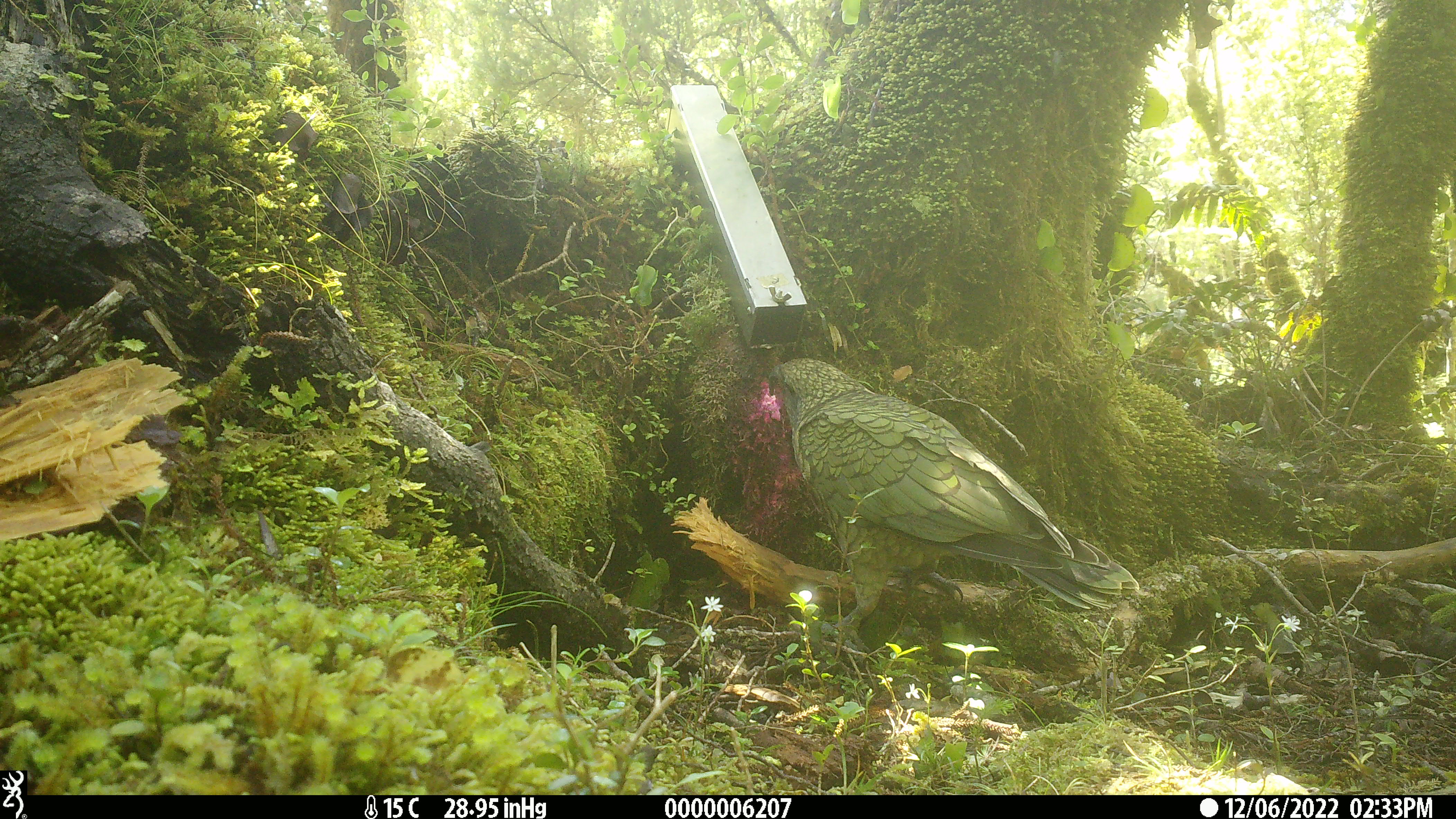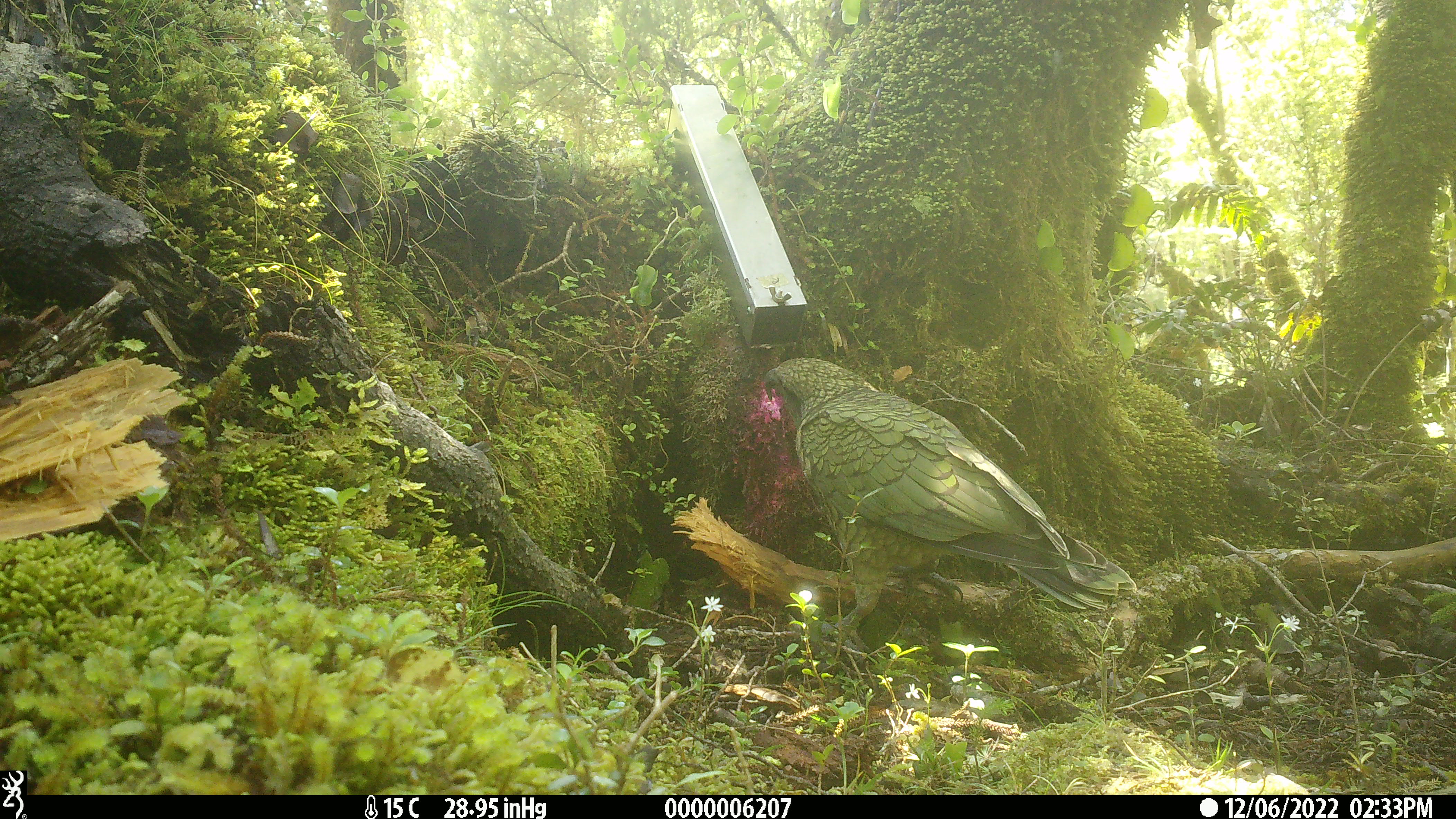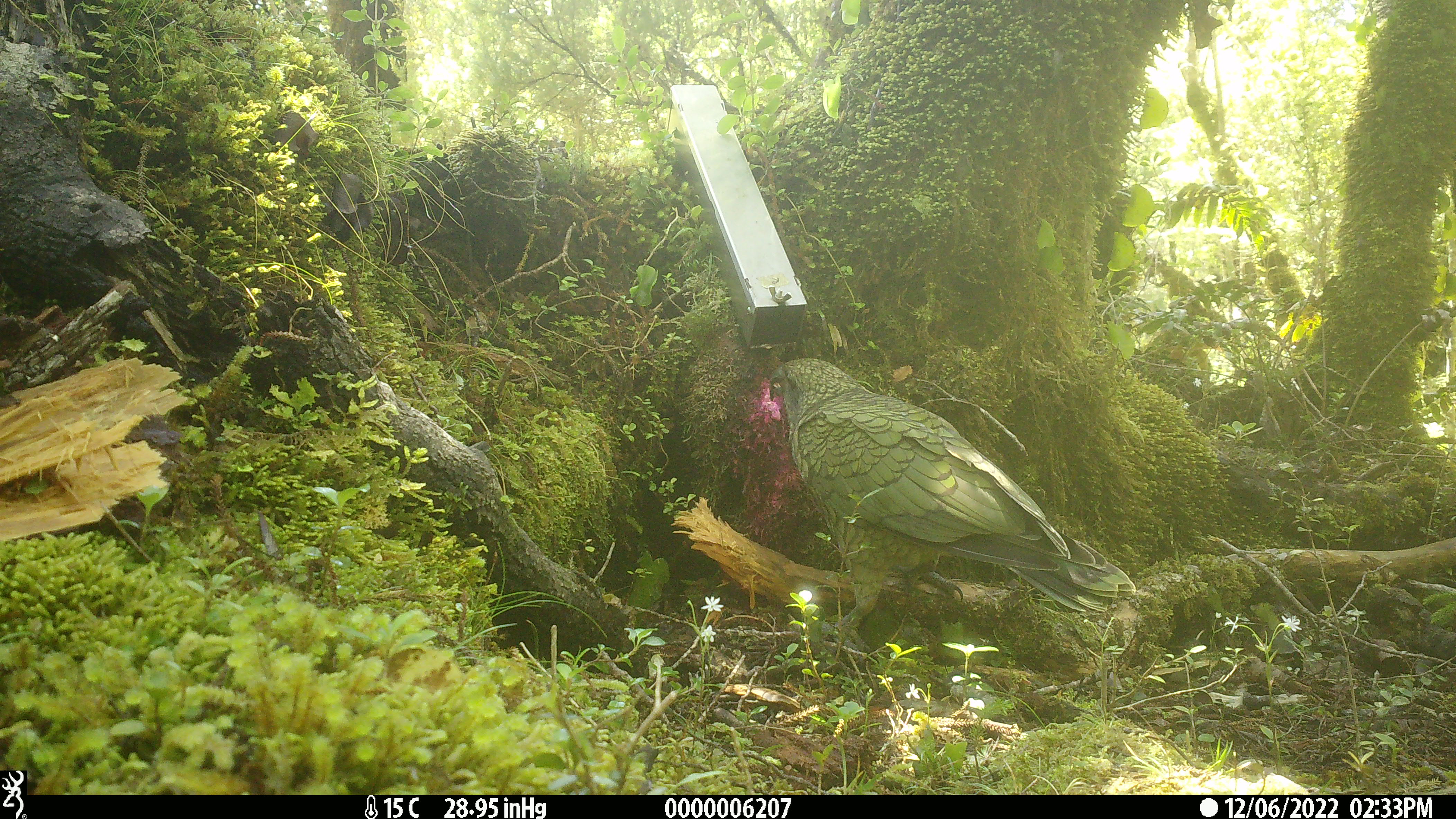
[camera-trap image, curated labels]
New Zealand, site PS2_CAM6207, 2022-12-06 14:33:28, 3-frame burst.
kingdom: Animalia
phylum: Chordata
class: Aves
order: Psittaciformes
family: Strigopidae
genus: Nestor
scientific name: Nestor notabilis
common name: kea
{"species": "kea (Nestor notabilis)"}